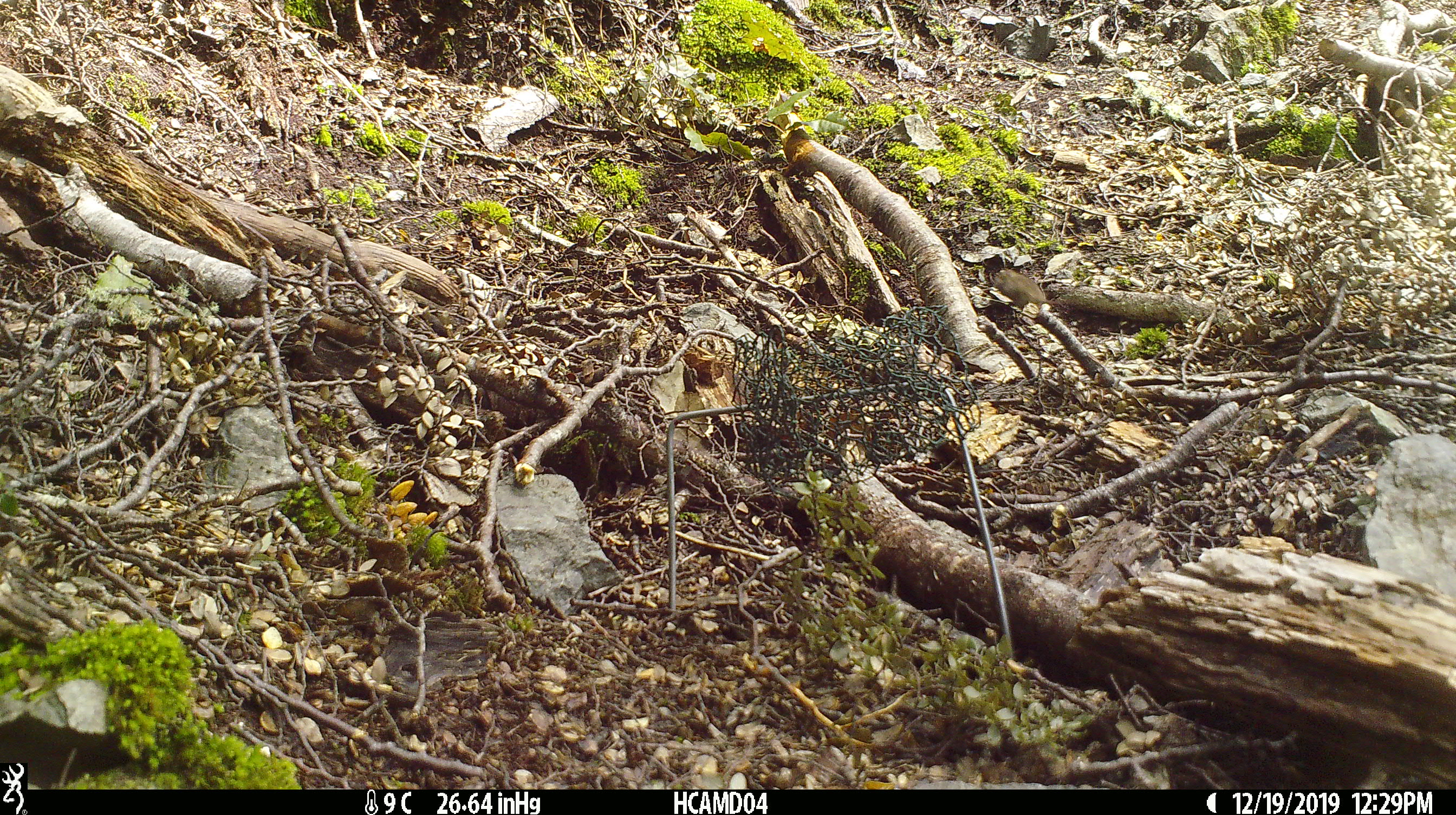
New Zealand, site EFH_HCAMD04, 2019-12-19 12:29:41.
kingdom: Animalia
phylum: Chordata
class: Mammalia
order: Rodentia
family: Muridae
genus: Mus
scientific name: Mus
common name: mouse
Mouse (Mus).